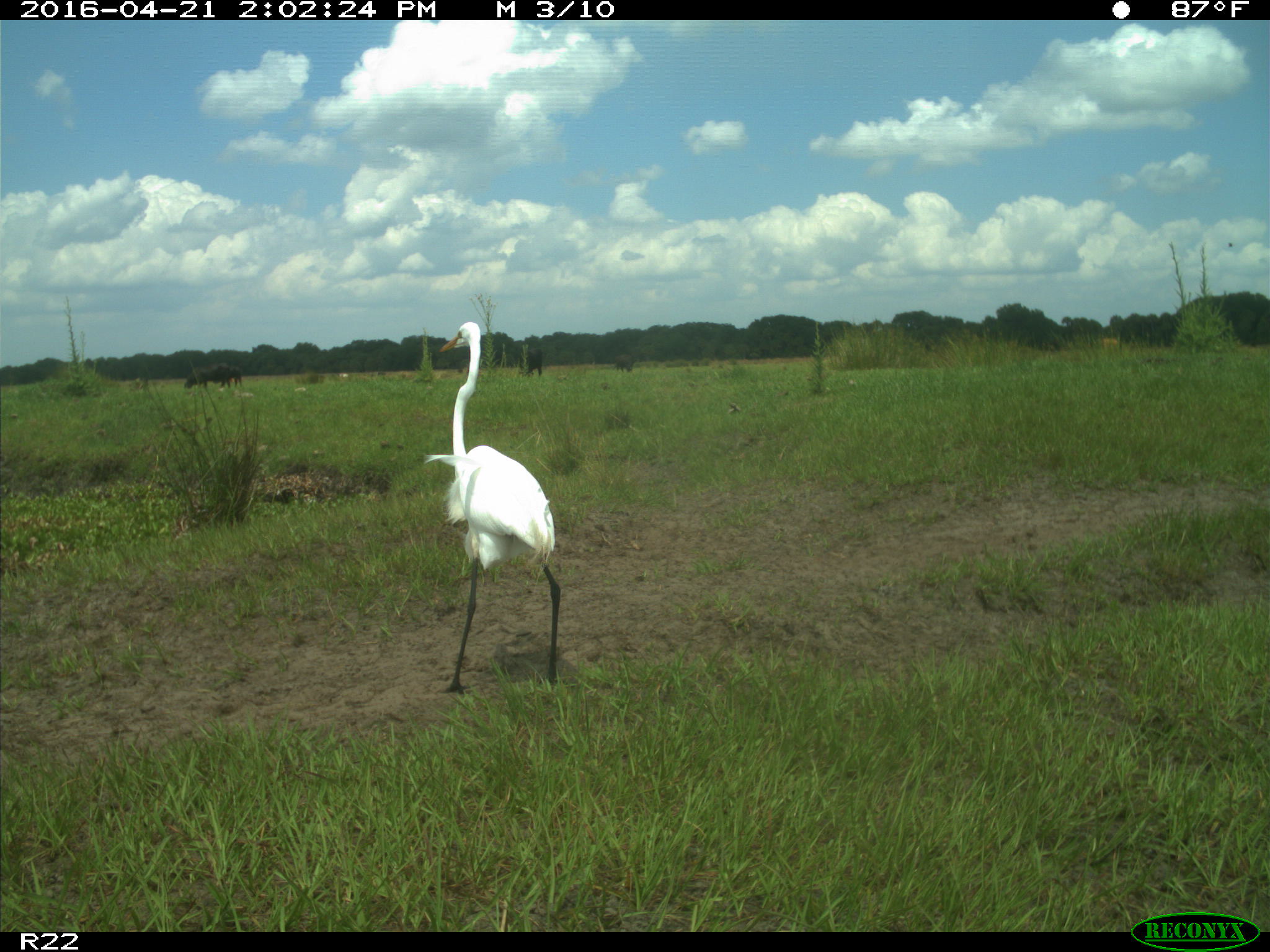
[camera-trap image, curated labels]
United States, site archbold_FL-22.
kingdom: Animalia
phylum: Chordata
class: Mammalia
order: Artiodactyla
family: Bovidae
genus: Bos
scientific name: Bos taurus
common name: domestic cow